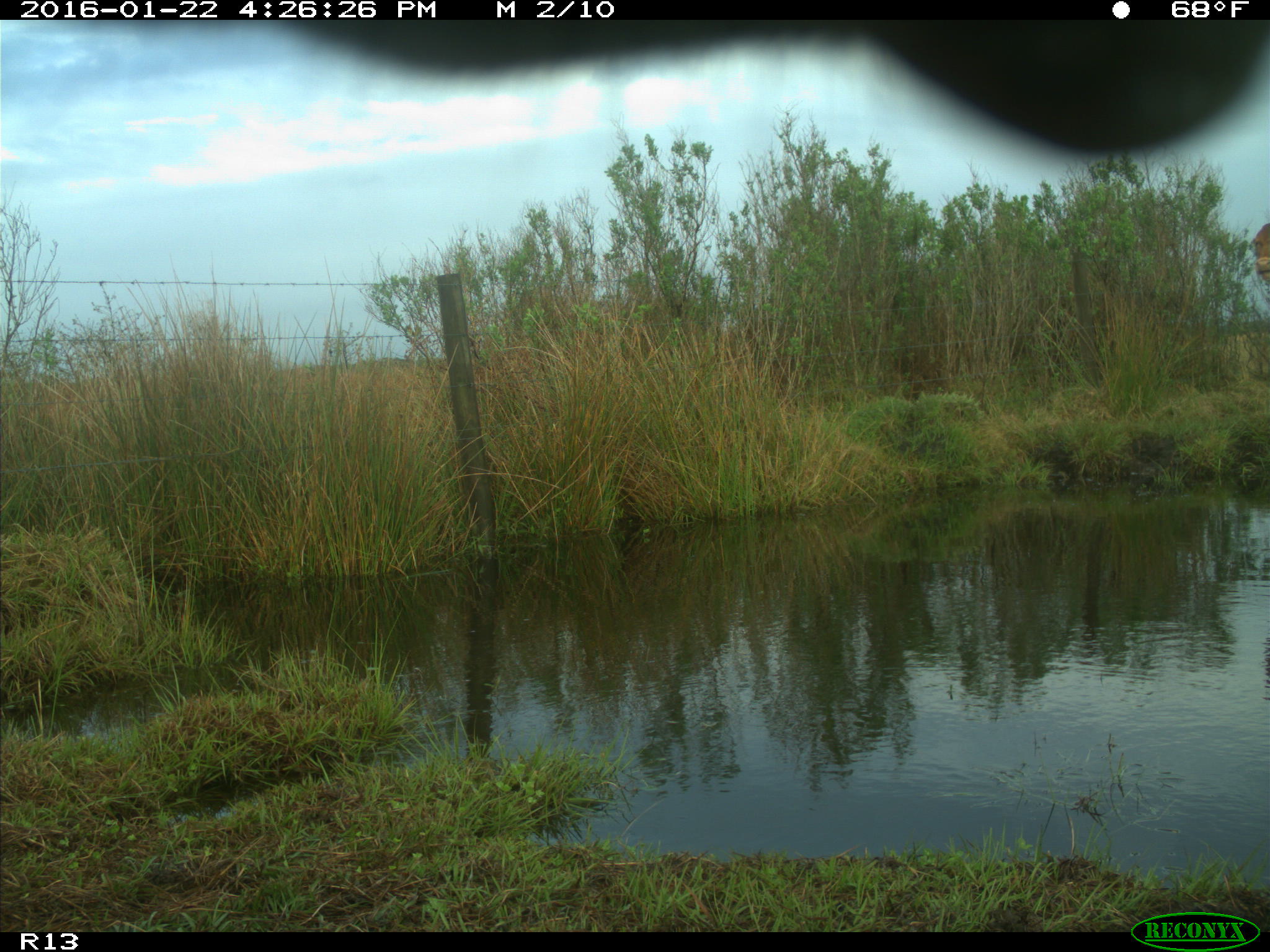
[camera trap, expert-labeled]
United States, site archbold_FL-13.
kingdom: Animalia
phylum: Chordata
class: Mammalia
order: Artiodactyla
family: Bovidae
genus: Bos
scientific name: Bos taurus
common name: domestic cow